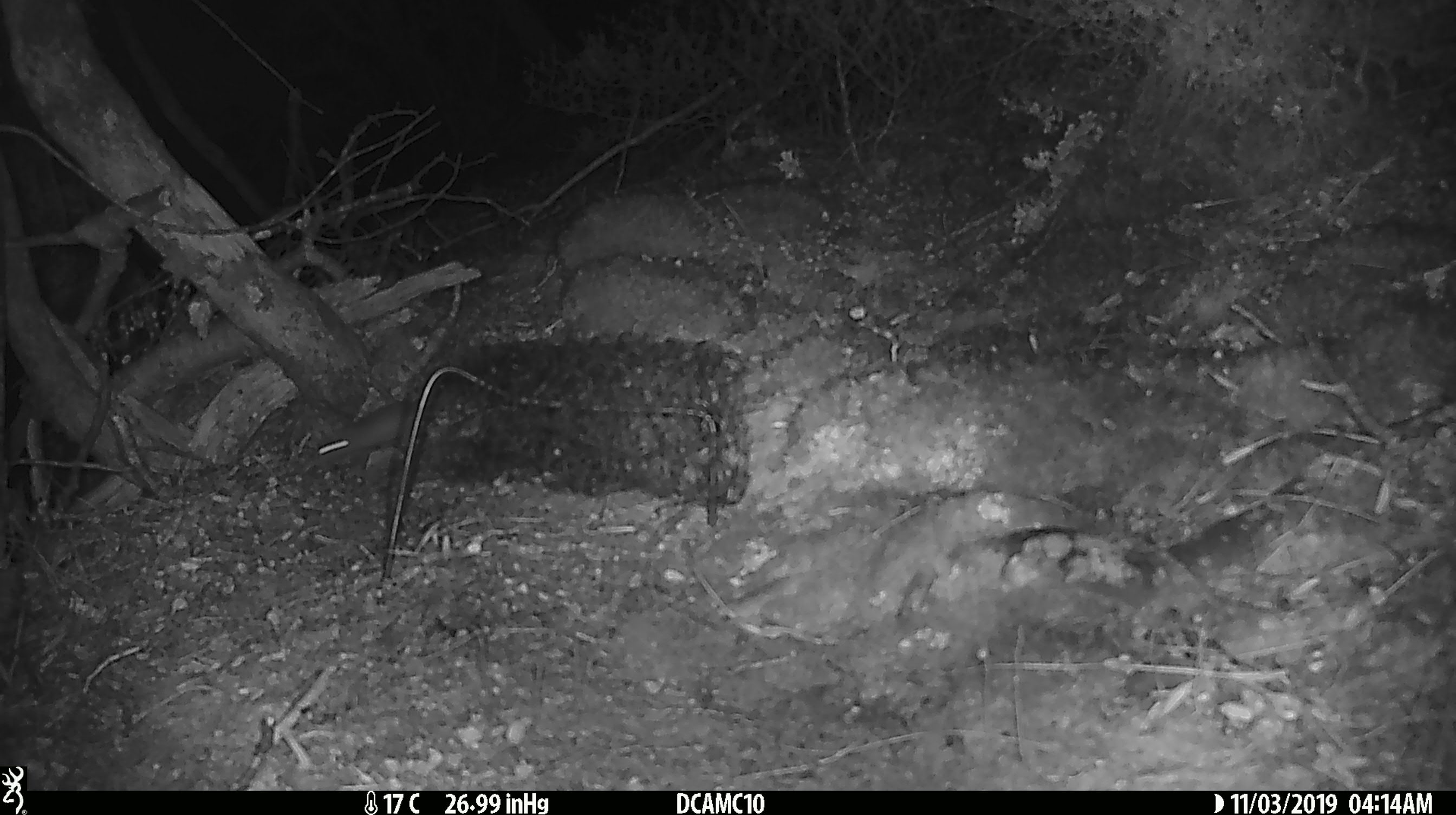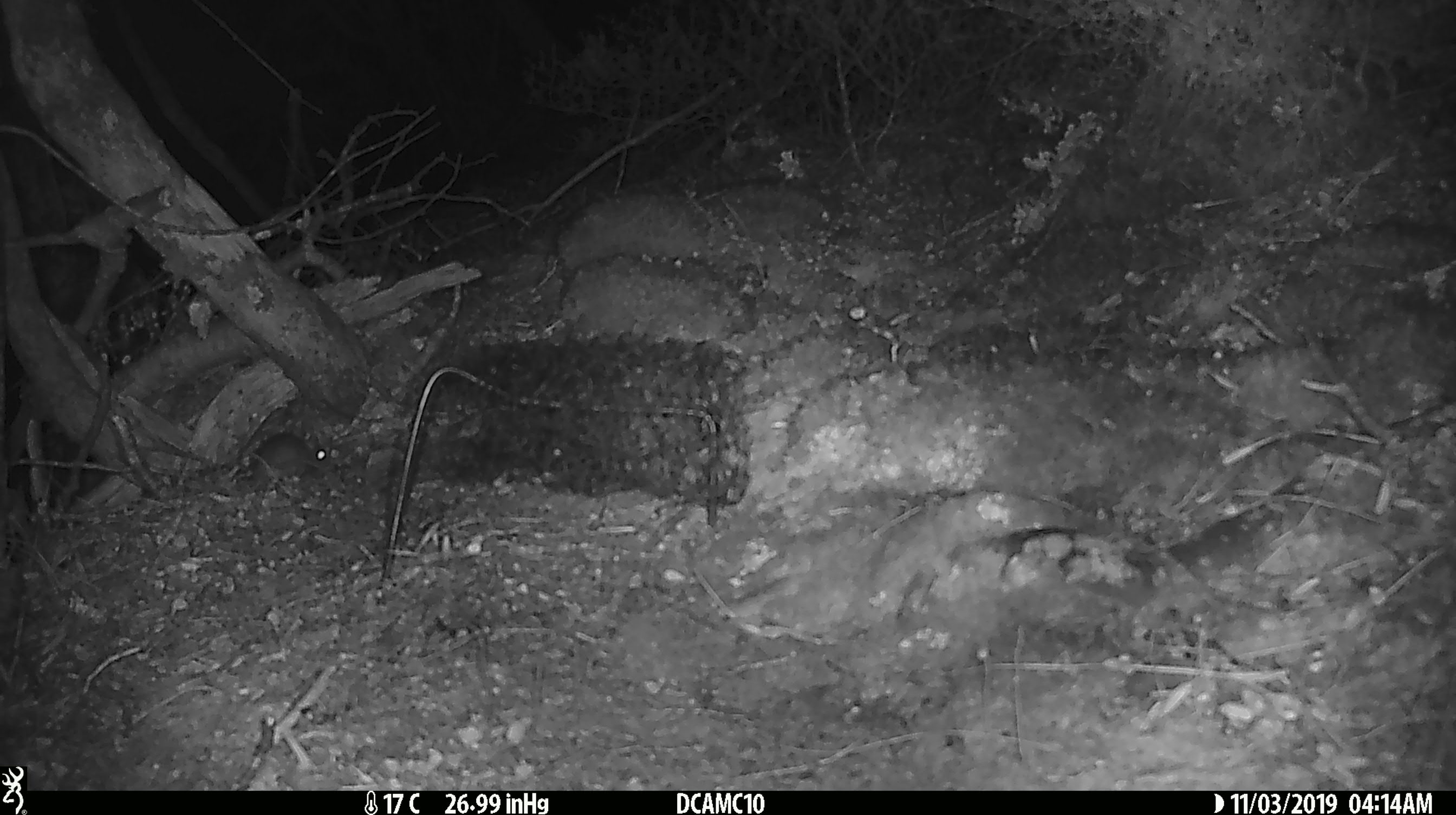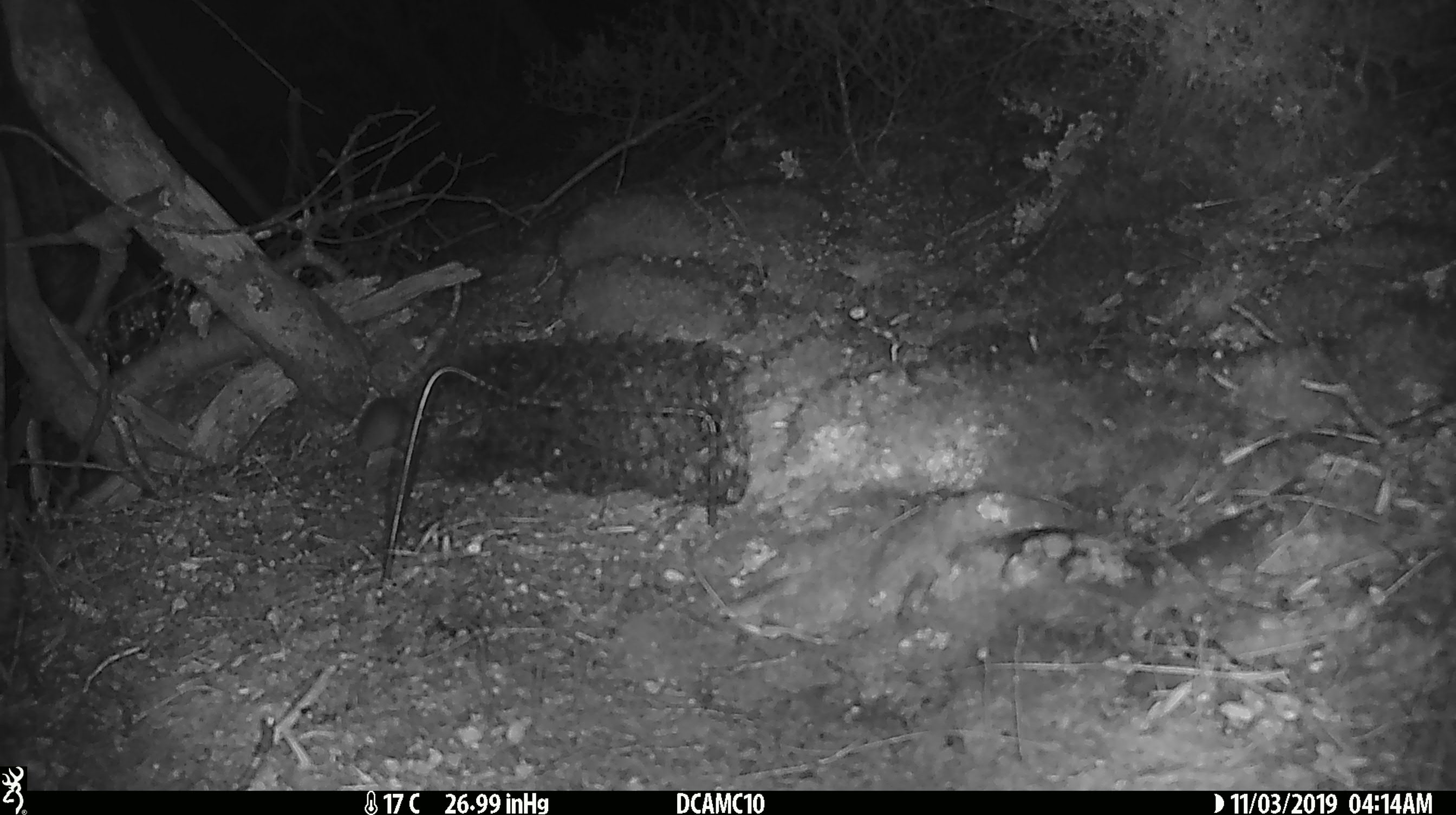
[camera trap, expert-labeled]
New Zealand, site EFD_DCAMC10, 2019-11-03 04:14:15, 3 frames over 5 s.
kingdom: Animalia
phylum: Chordata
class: Mammalia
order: Rodentia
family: Muridae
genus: Mus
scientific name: Mus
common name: mouse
Mouse (Mus).